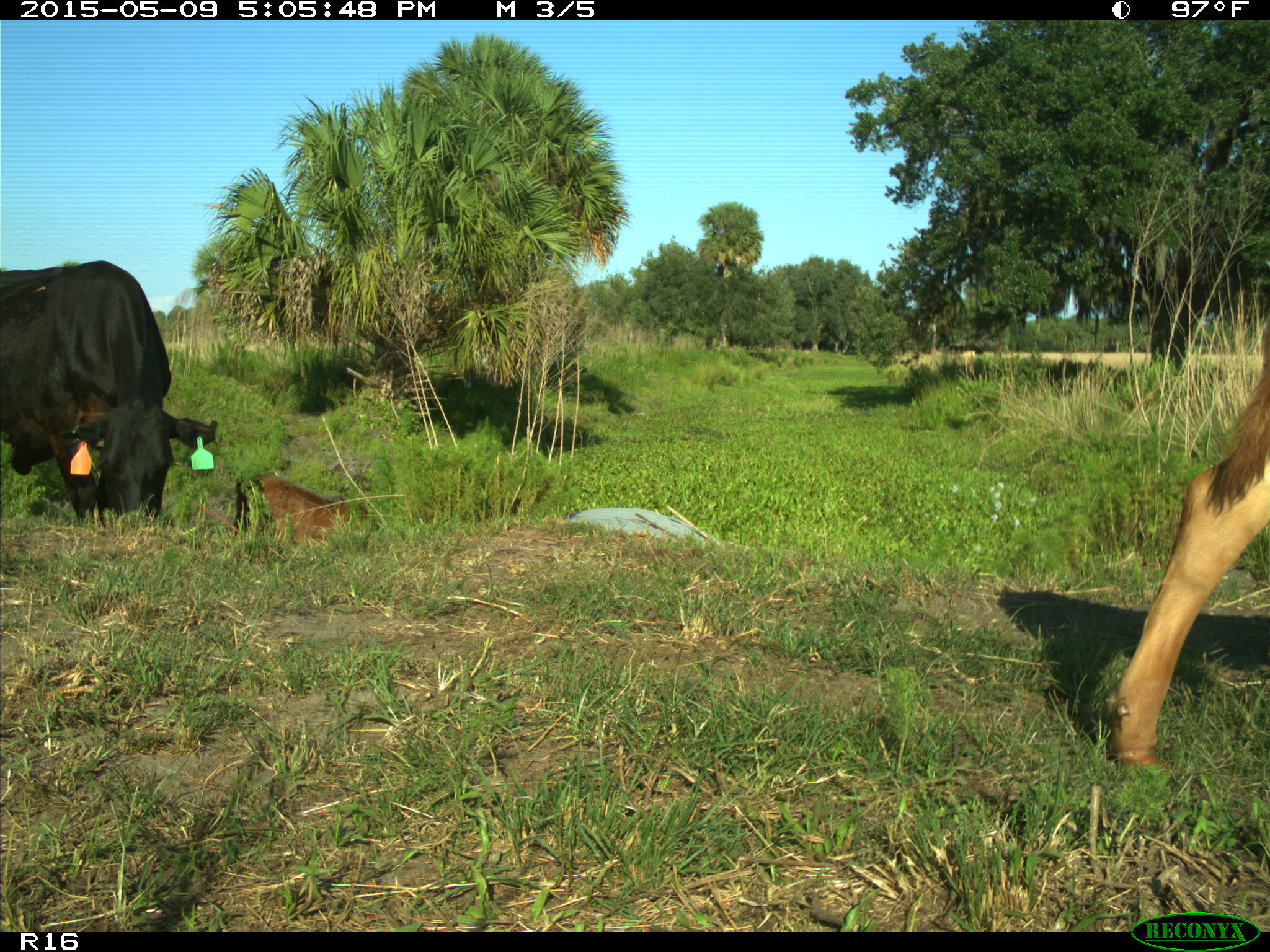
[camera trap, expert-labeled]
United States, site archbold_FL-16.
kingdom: Animalia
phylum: Chordata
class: Mammalia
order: Artiodactyla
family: Suidae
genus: Sus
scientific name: Sus scrofa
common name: wild boar